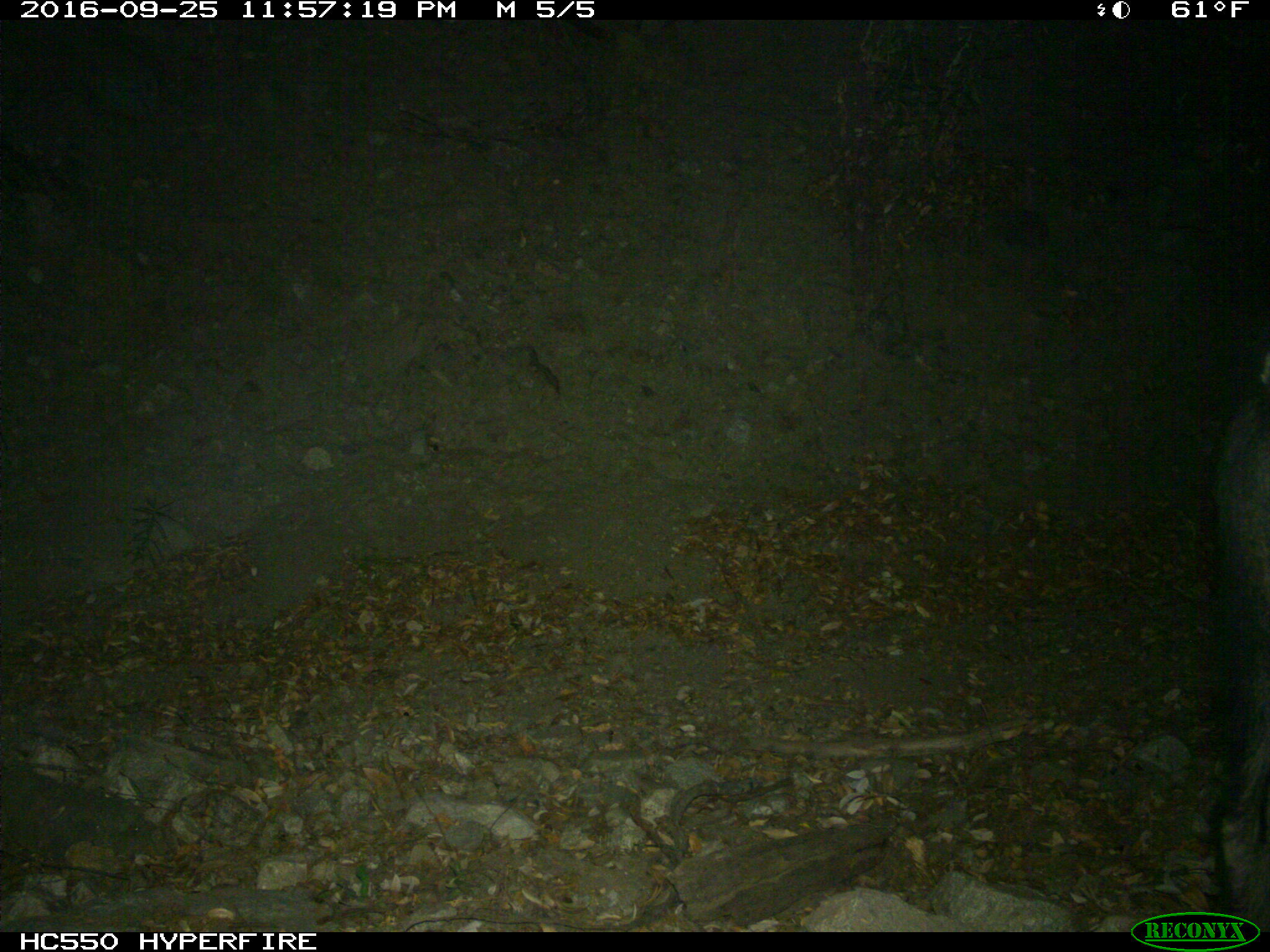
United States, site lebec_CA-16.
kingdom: Animalia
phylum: Chordata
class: Mammalia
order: Artiodactyla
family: Suidae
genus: Sus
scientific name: Sus scrofa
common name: wild boar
Sus scrofa (wild boar).